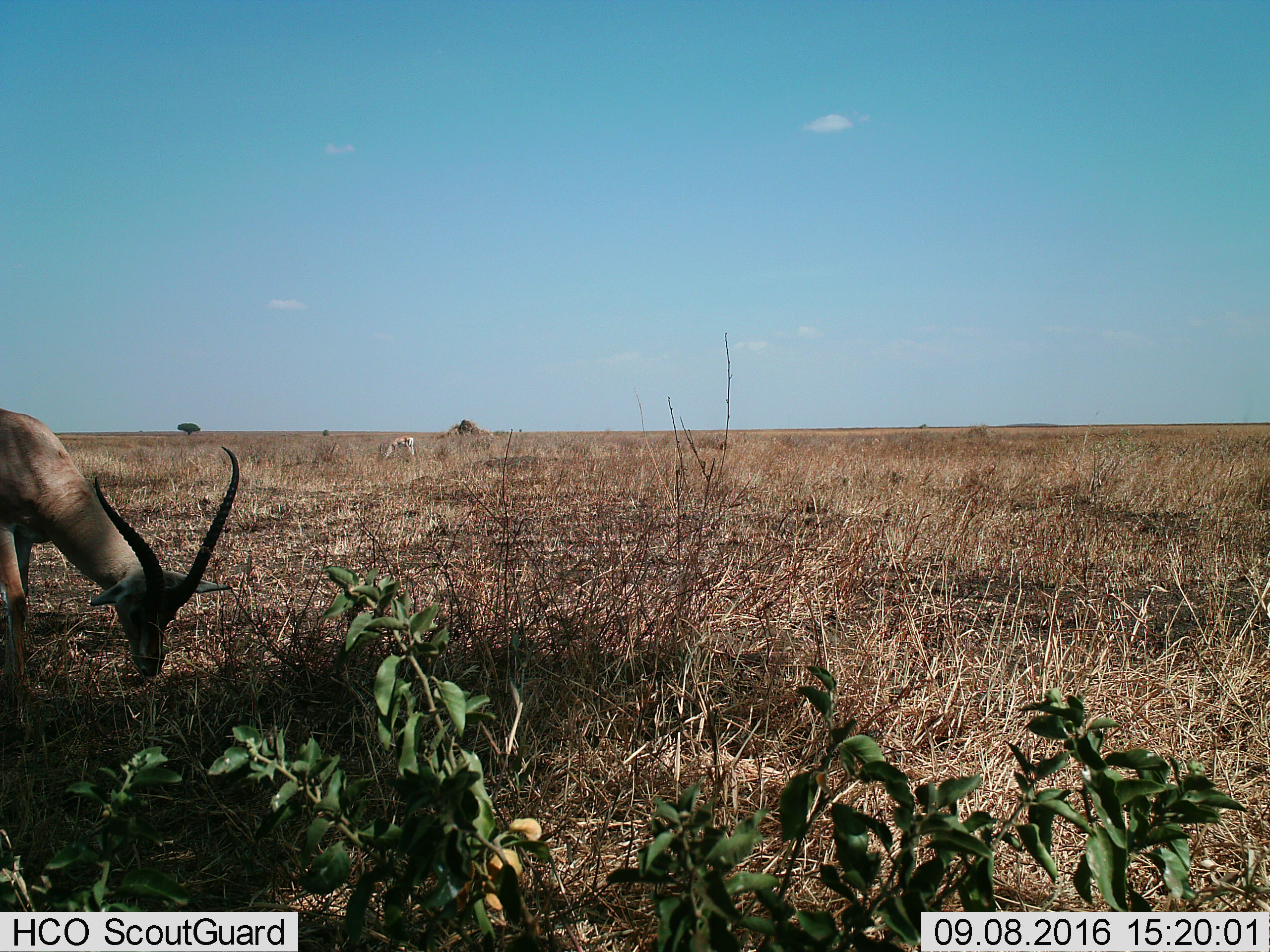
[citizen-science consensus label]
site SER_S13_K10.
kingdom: Animalia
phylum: Chordata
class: Mammalia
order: Artiodactyla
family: Bovidae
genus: Nanger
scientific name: Nanger granti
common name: grant's gazelle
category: gazellegrants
Gazellegrants (grant's gazelle) (Nanger granti), count 2. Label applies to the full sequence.